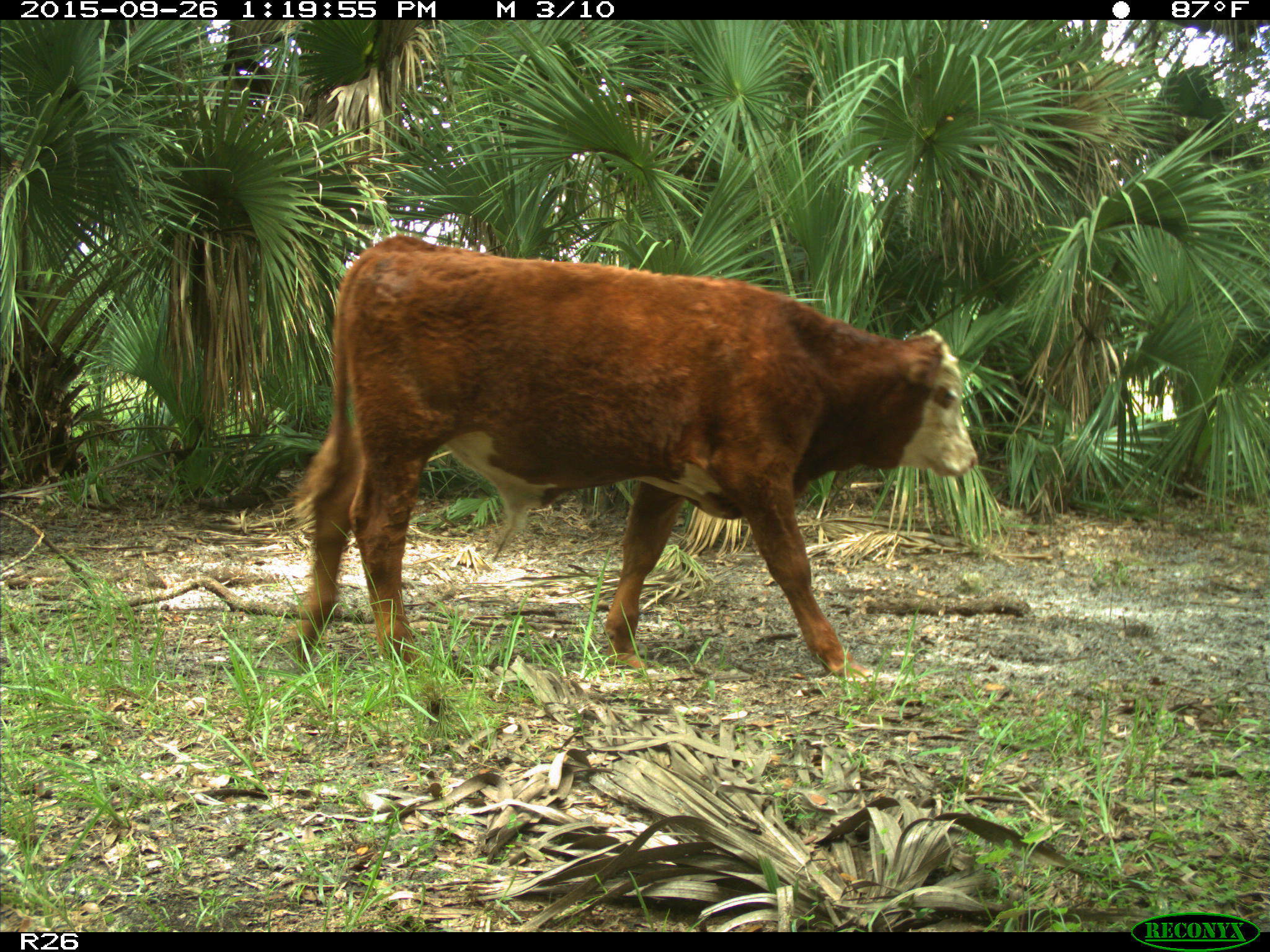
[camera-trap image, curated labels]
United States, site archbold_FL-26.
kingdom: Animalia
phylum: Chordata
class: Mammalia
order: Artiodactyla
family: Bovidae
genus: Bos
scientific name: Bos taurus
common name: domestic cow